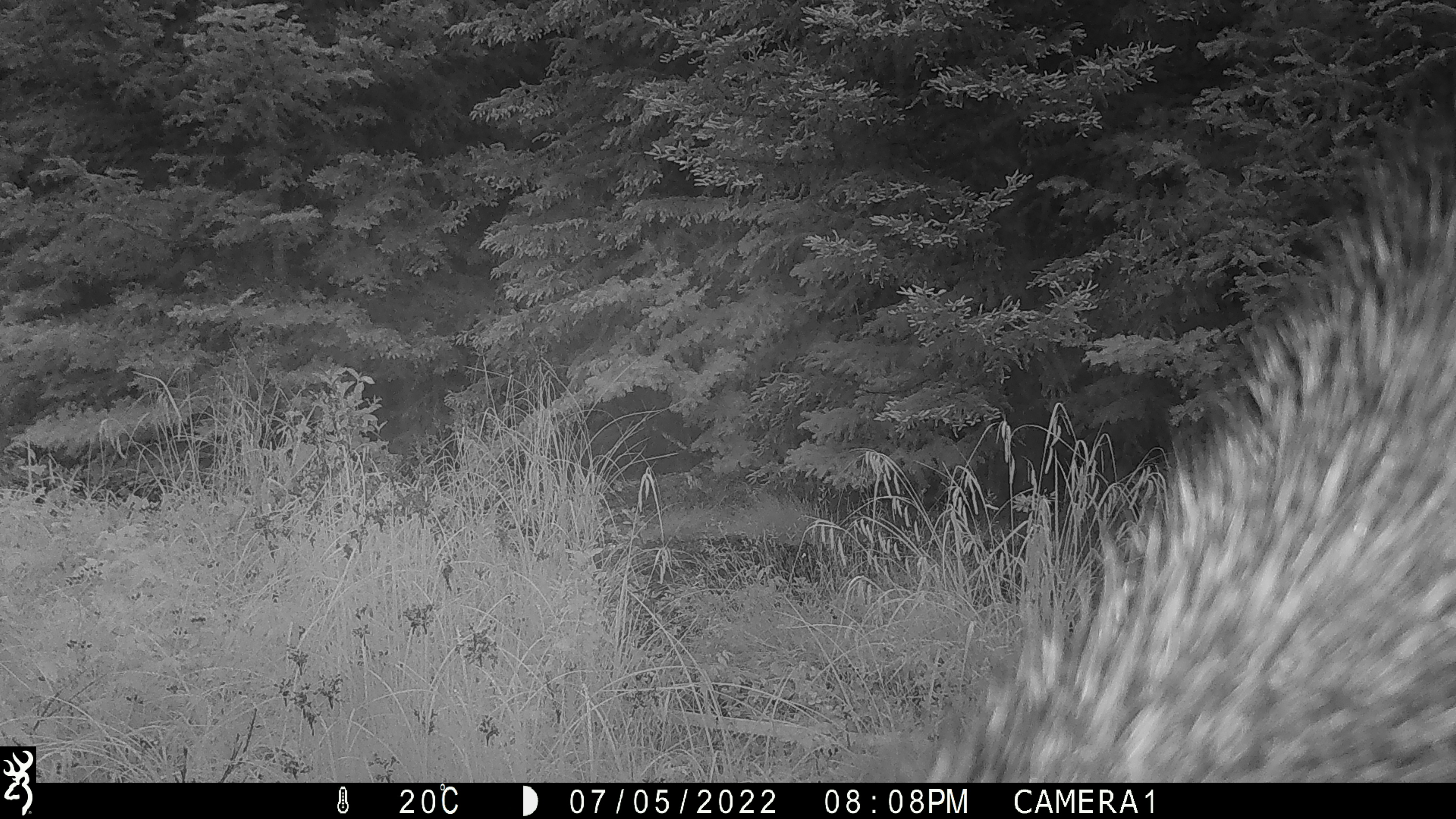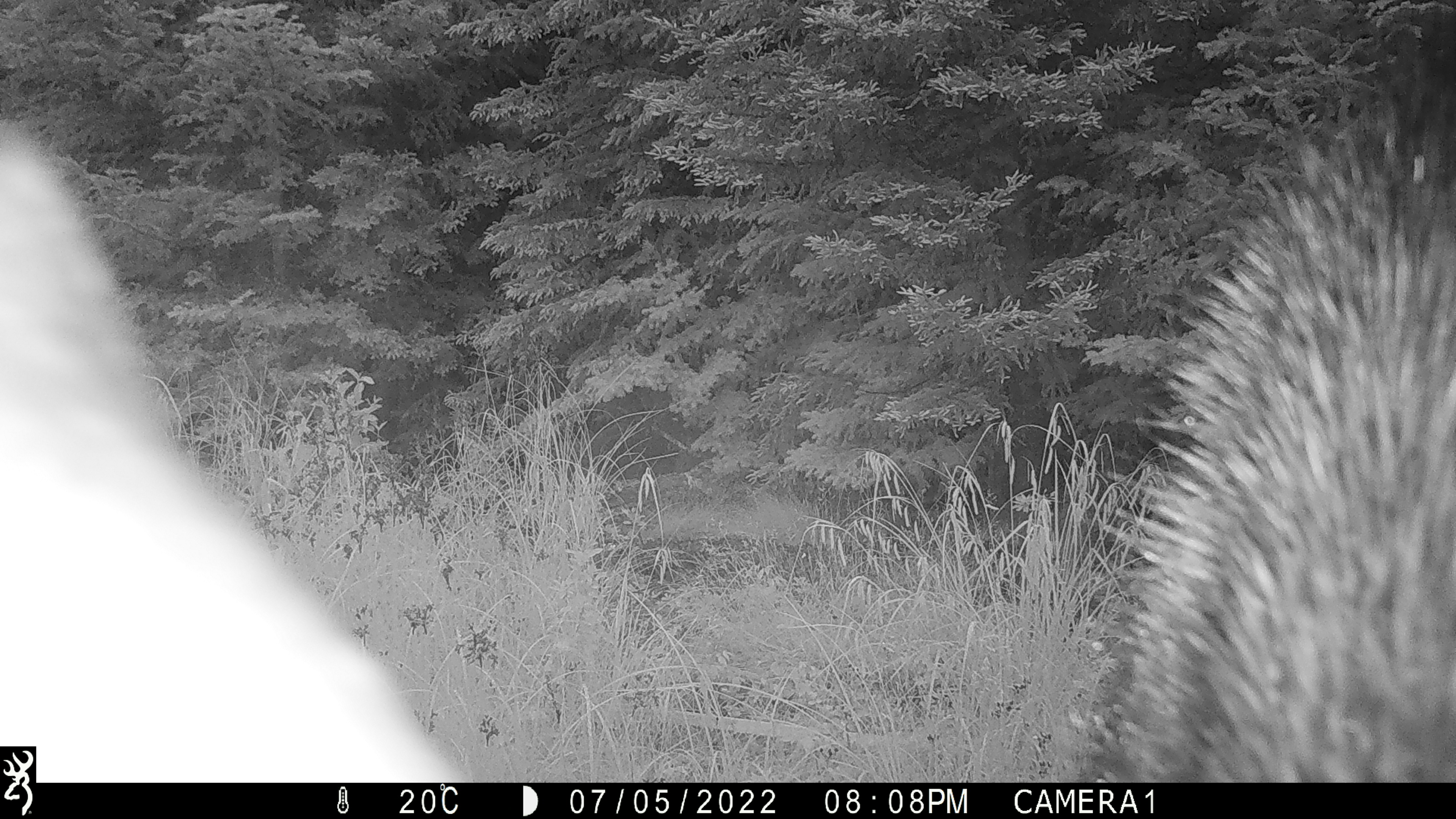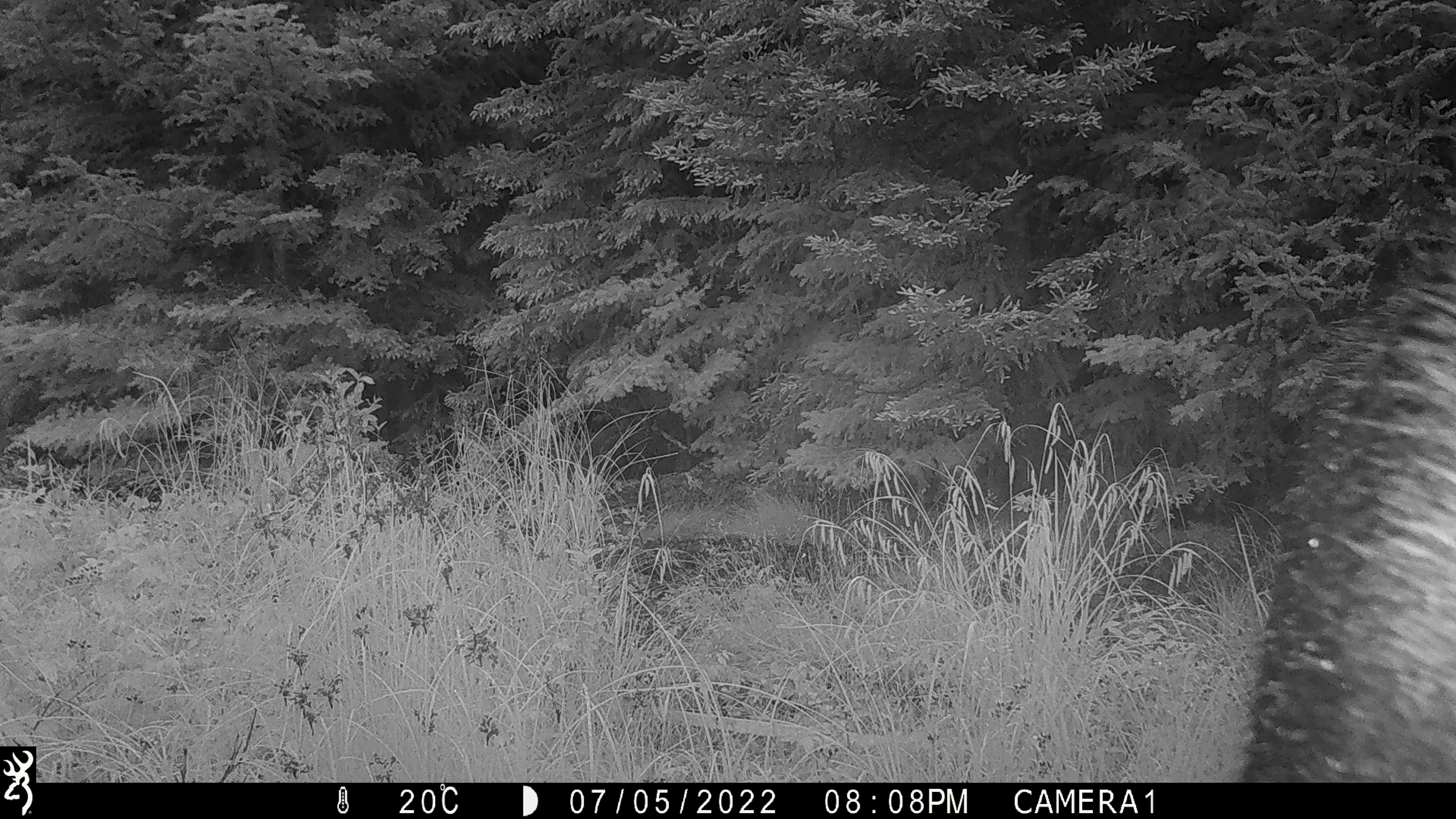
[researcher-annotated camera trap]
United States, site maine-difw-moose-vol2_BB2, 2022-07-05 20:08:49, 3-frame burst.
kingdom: Animalia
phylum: Chordata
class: Mammalia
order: Artiodactyla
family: Cervidae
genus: Alces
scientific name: Alces alces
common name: moose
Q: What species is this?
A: Moose (Alces alces).